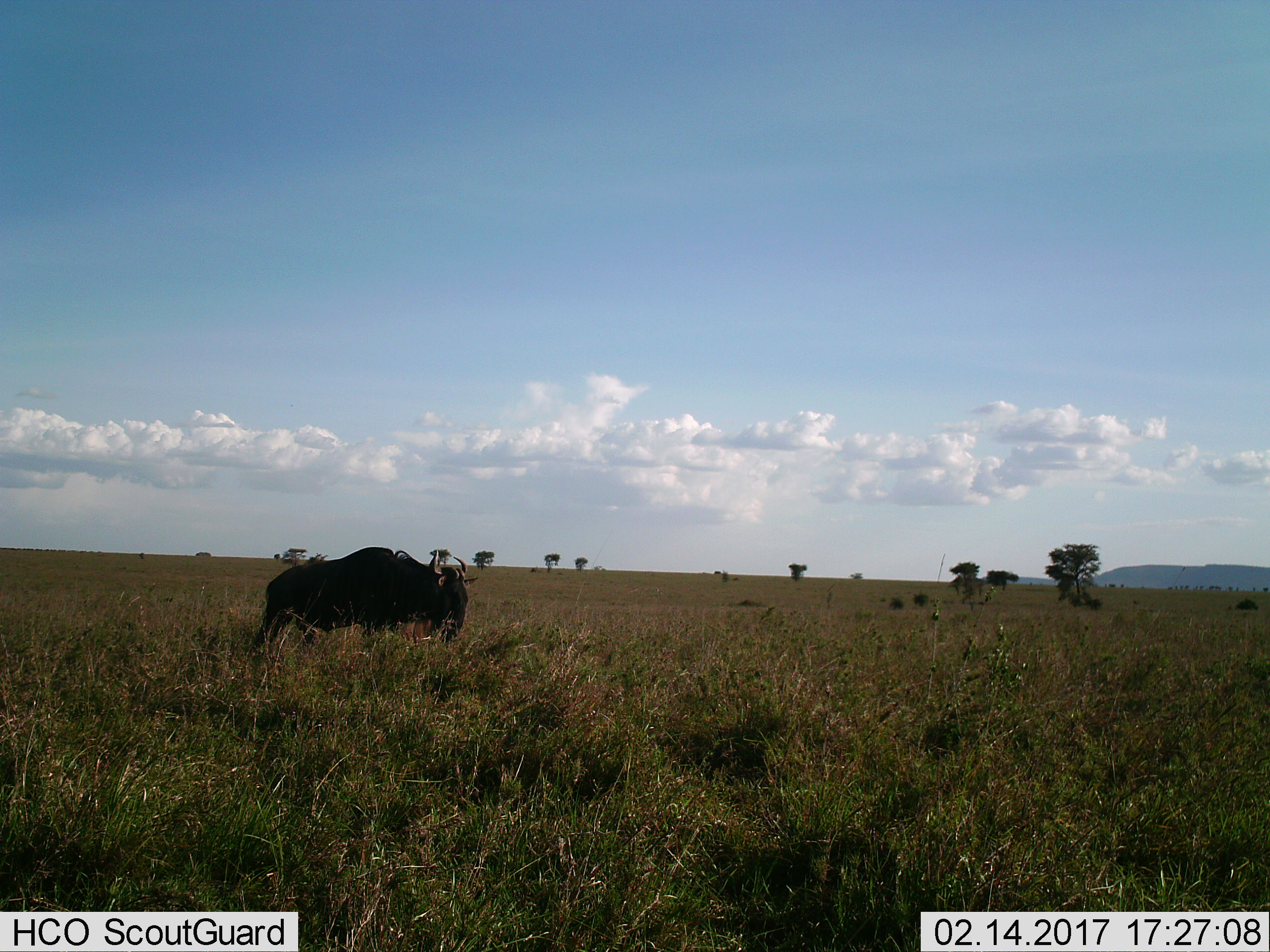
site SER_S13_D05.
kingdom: Animalia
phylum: Chordata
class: Mammalia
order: Artiodactyla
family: Bovidae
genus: Connochaetes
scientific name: Connochaetes taurinus taurinus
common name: blue wildebeest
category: wildebeestblue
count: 1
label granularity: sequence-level